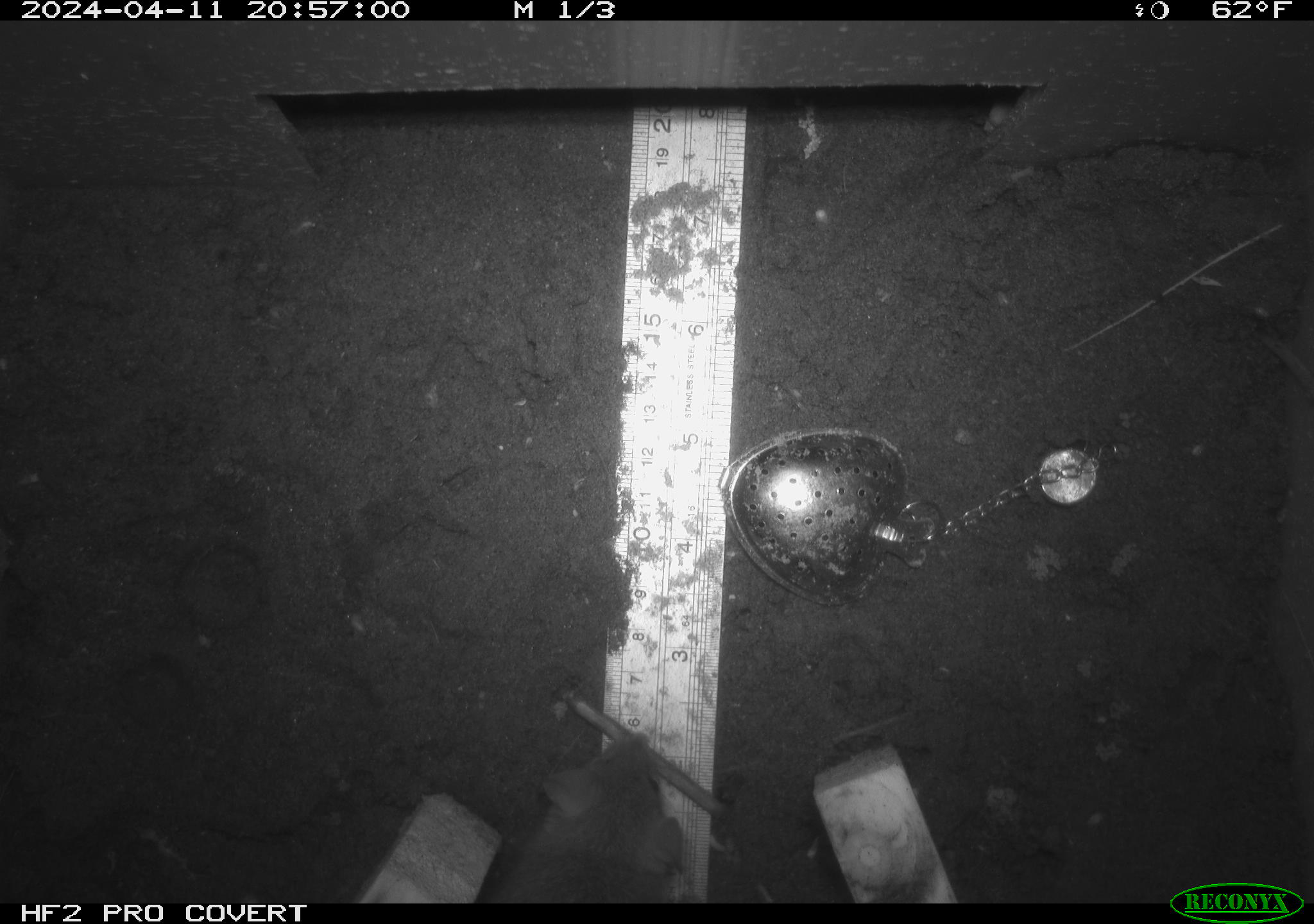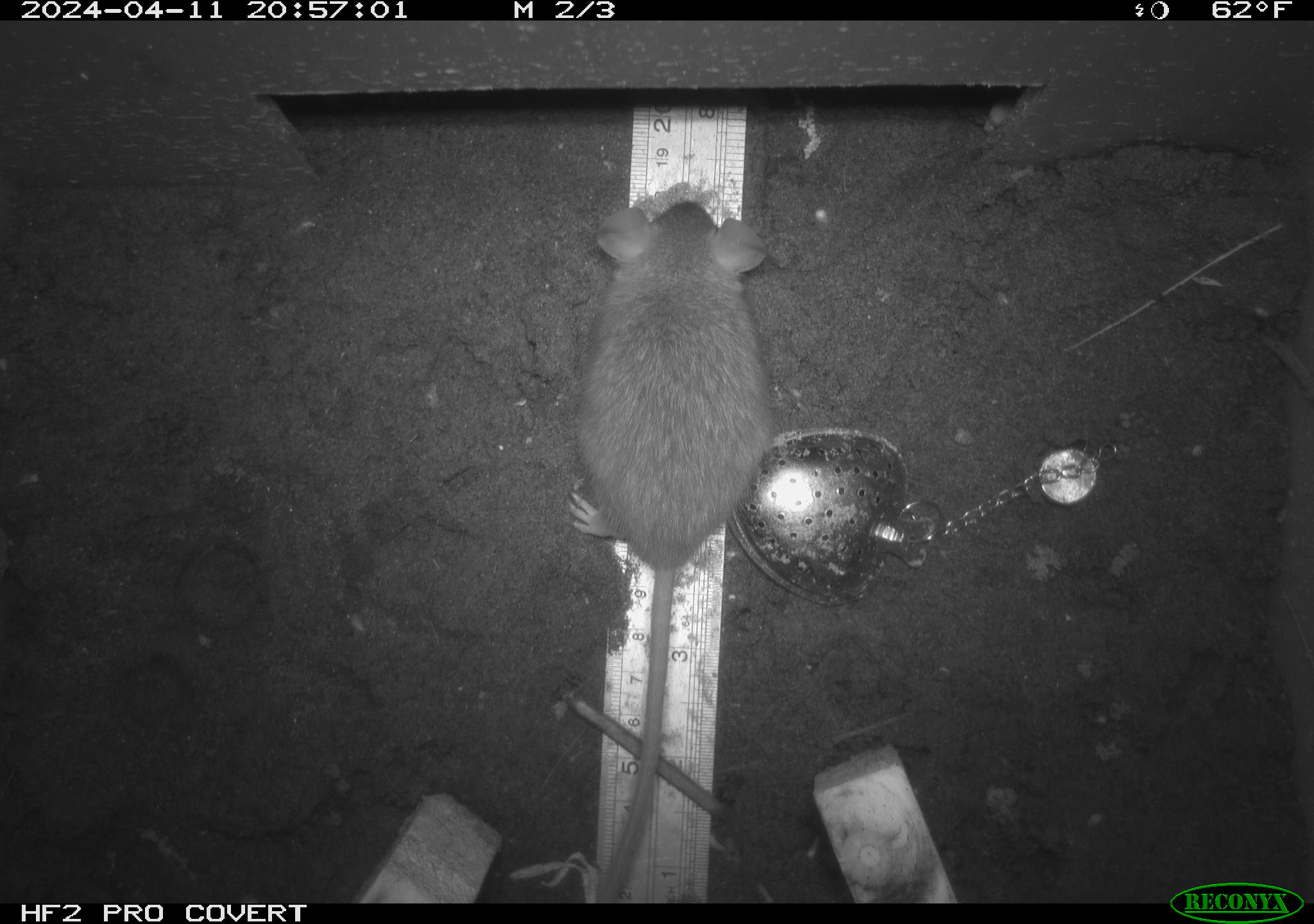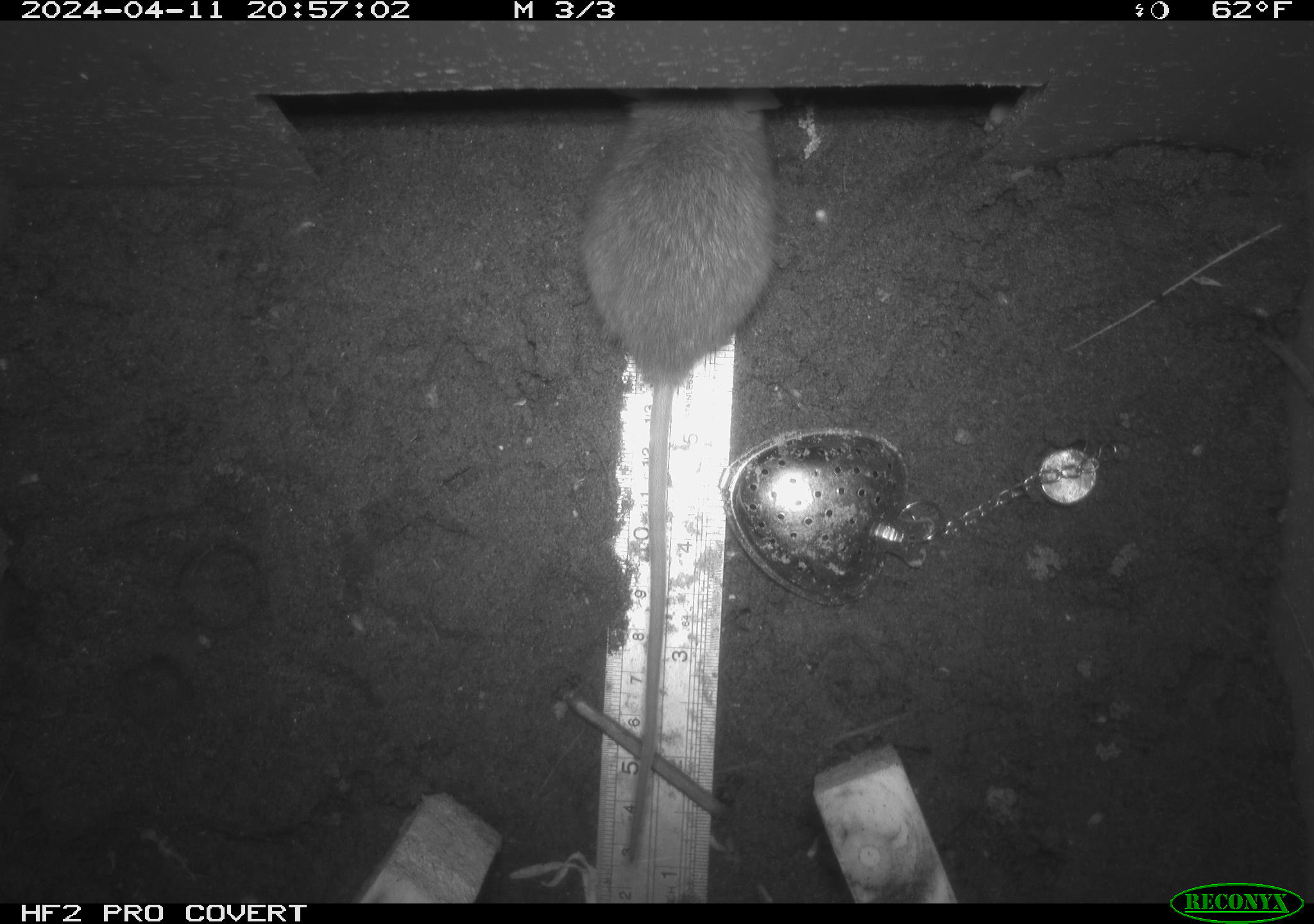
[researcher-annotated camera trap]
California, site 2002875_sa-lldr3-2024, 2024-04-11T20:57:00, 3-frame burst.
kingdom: Animalia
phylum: Chordata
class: Mammalia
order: Rodentia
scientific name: Rodentia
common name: rodent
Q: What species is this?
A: Rodent (Rodentia).